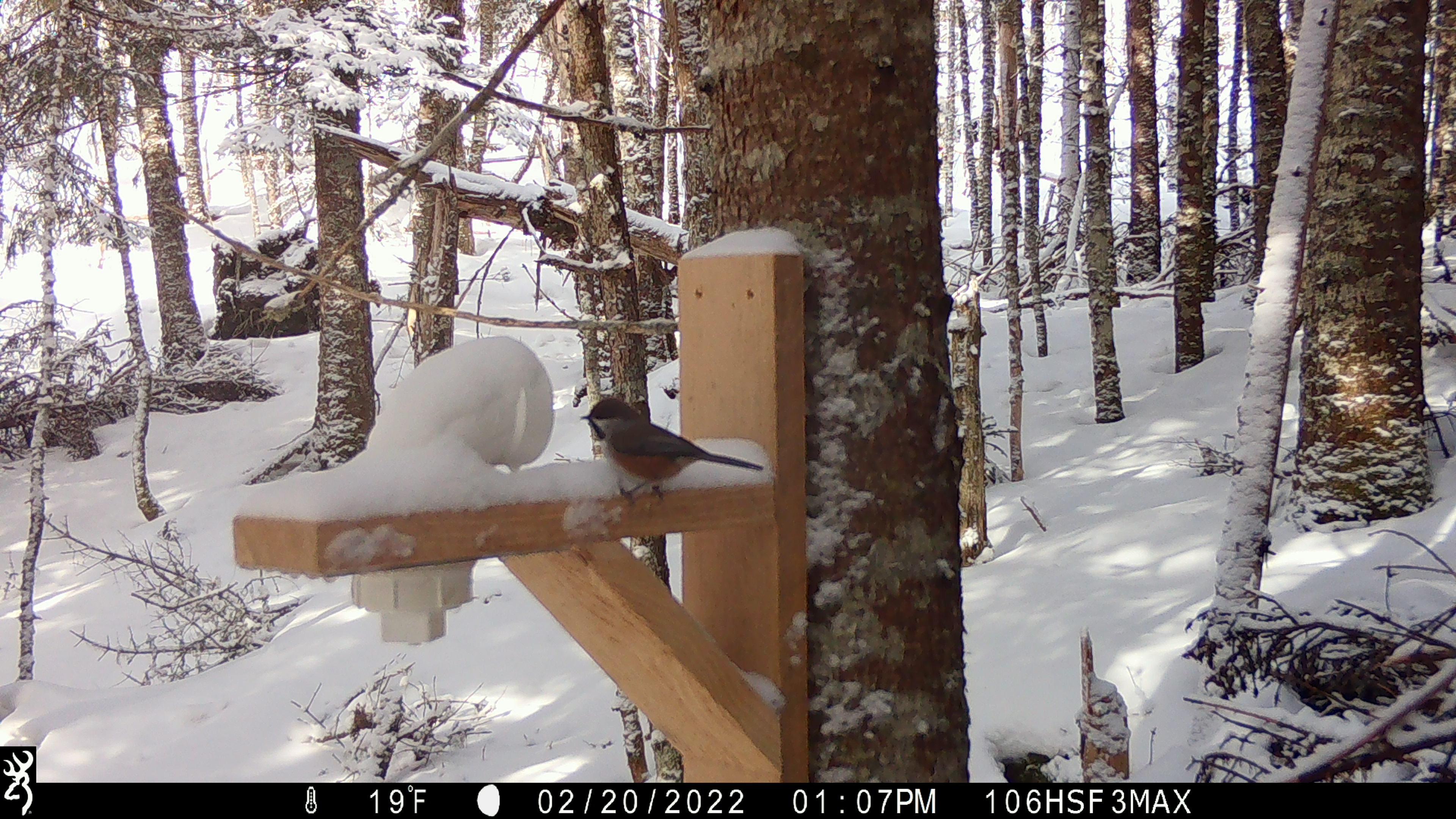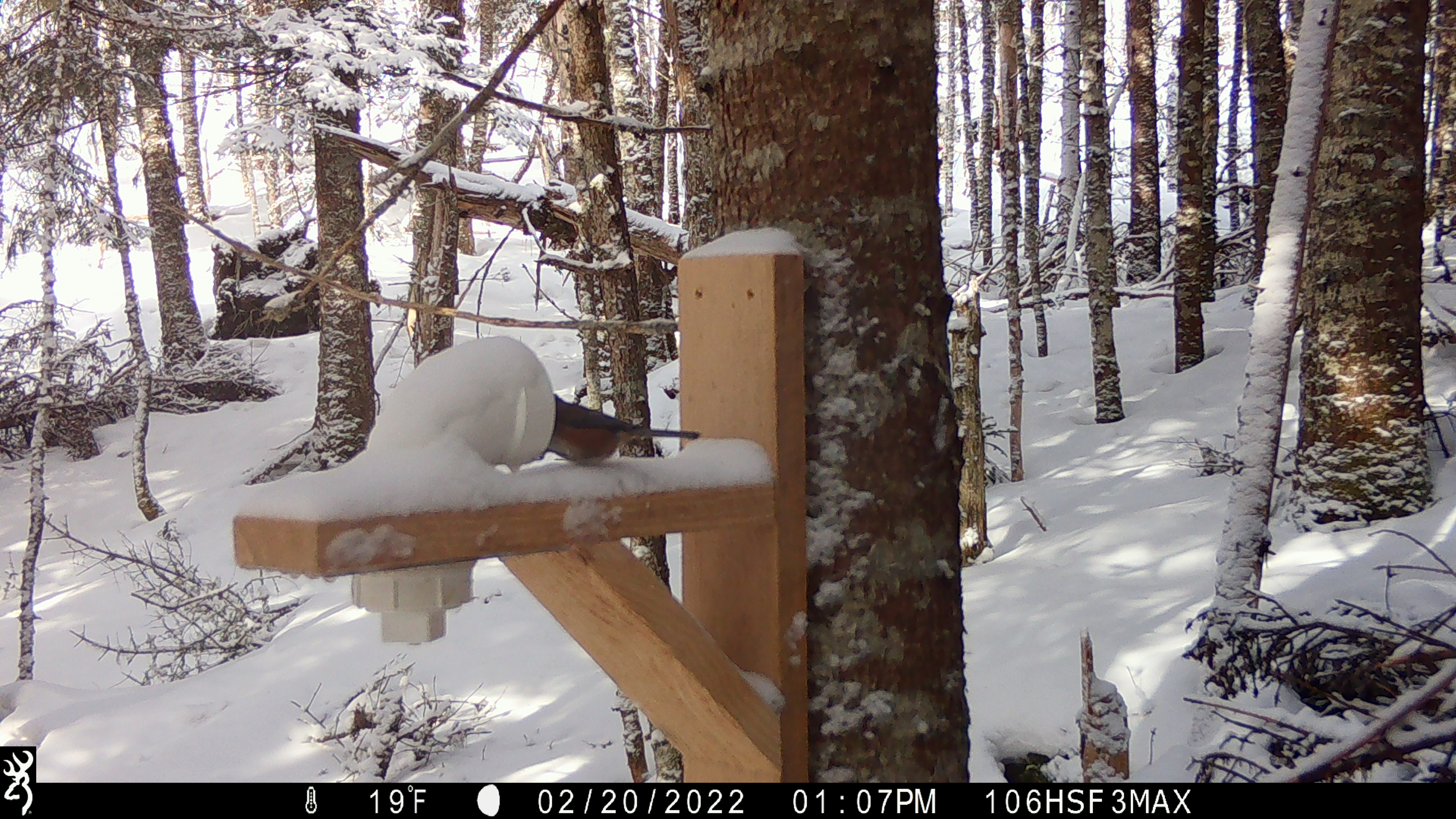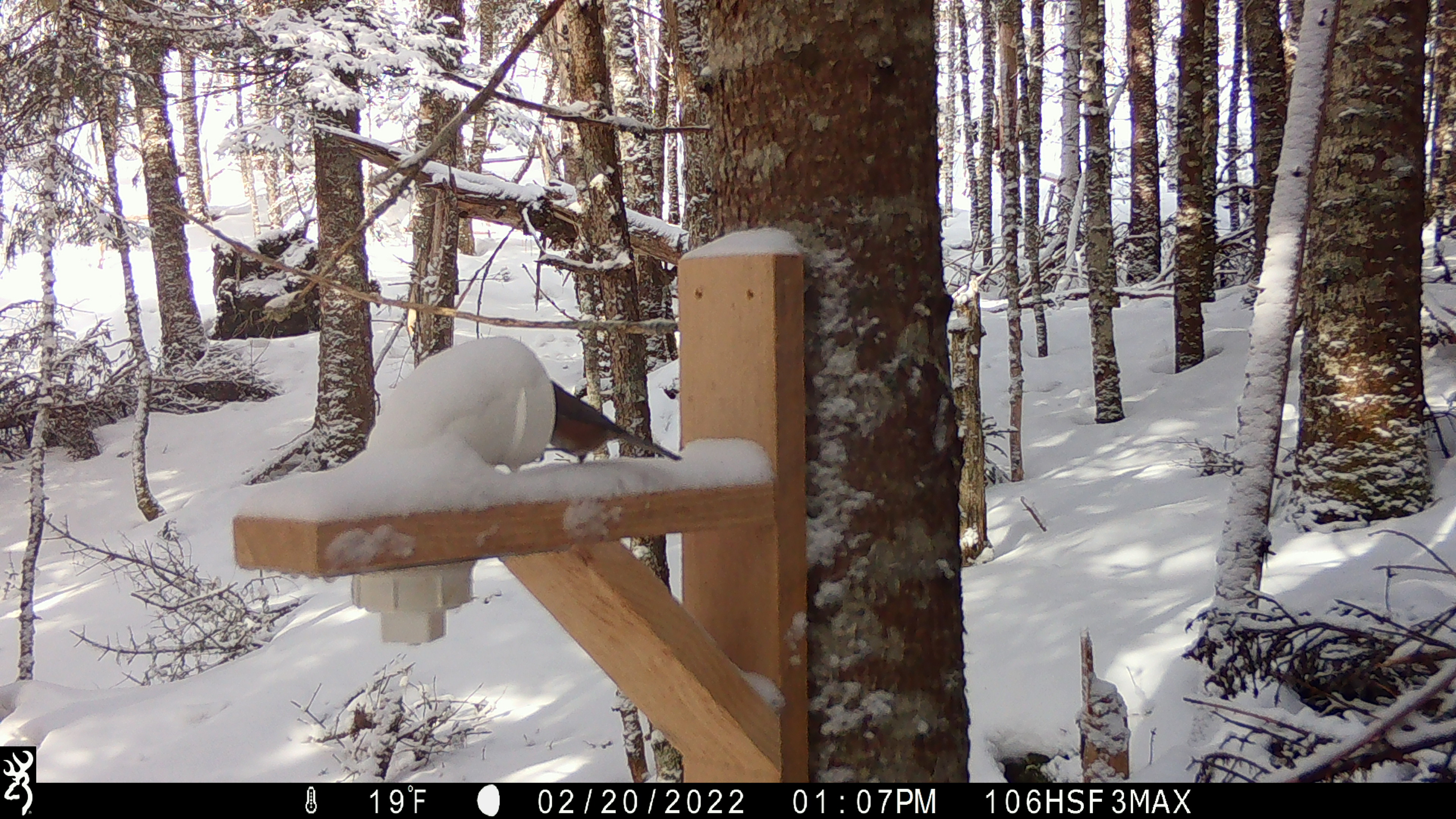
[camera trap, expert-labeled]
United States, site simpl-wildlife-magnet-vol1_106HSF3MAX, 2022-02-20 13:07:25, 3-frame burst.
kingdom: Animalia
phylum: Chordata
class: Aves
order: Passeriformes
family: Paridae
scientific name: Paridae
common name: chickadee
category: chickadee sp.